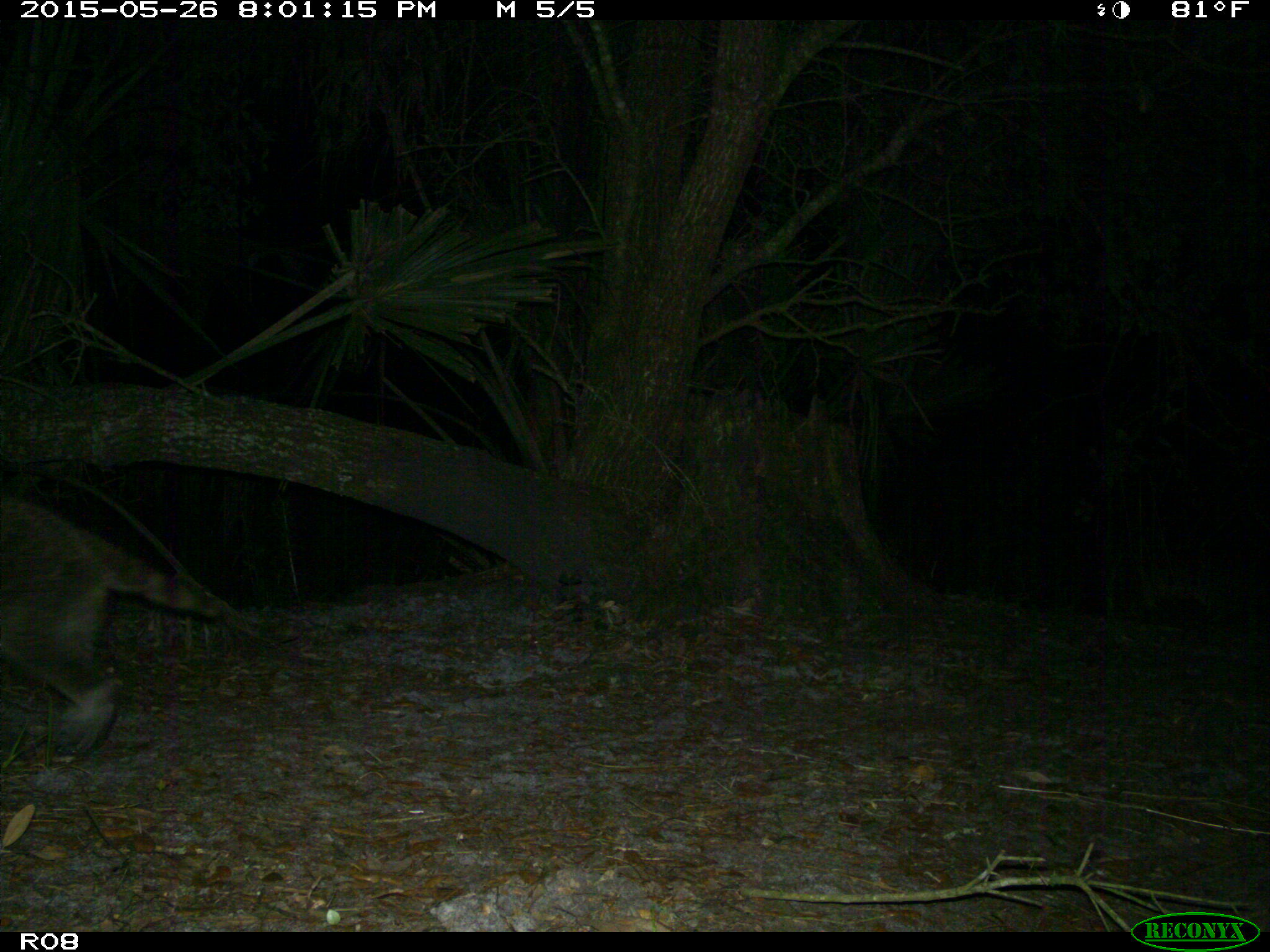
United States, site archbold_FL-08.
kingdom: Animalia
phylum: Chordata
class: Mammalia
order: Carnivora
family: Procyonidae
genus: Procyon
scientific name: Procyon lotor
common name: common raccoon